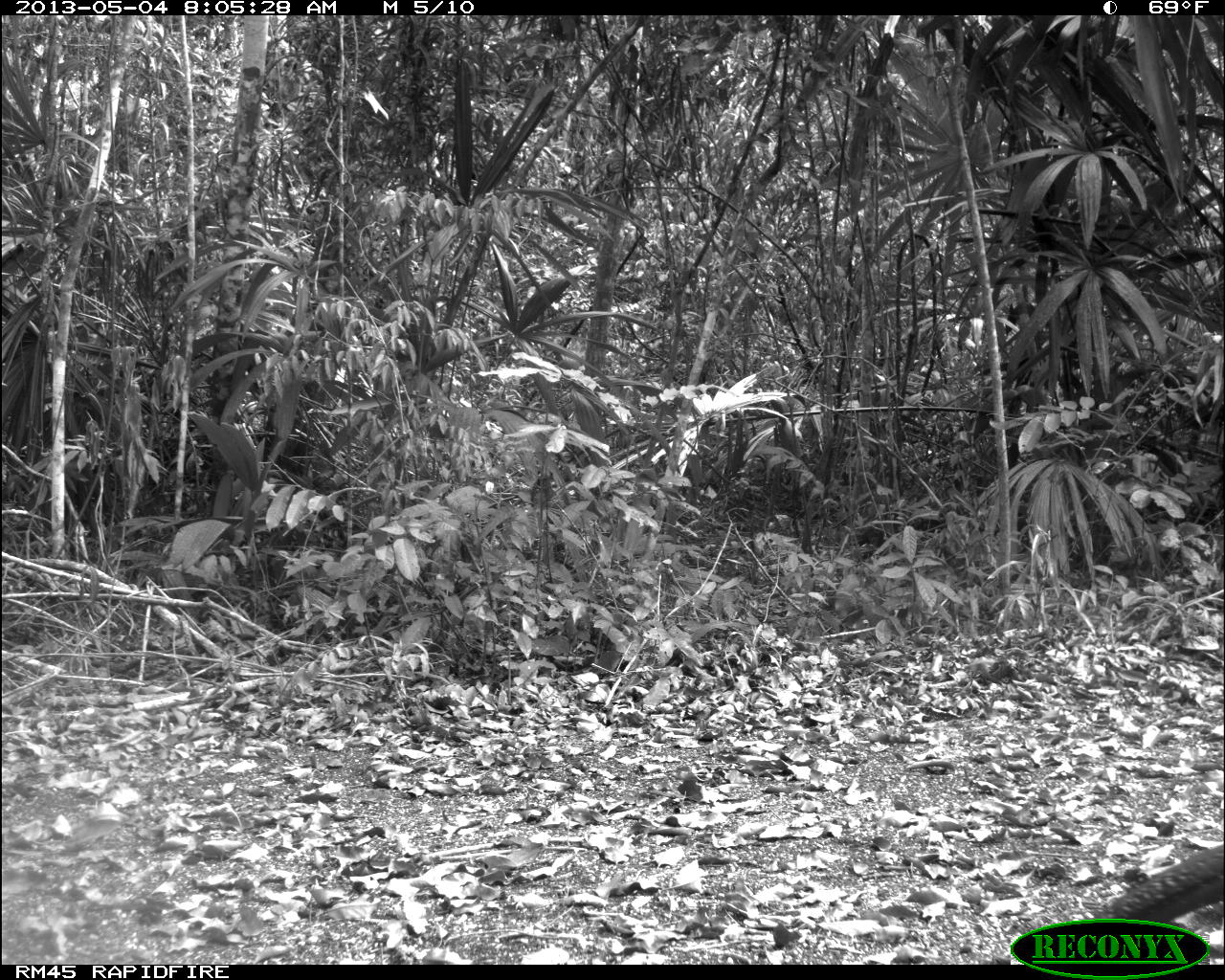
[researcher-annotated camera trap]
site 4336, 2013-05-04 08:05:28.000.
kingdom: Animalia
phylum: Chordata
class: Aves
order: Galliformes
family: Cracidae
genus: Crax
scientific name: Crax rubra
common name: great curassow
Crax rubra (great curassow), count 2.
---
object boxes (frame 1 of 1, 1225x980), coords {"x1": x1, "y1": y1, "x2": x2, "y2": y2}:
crax rubra: {"x1": 1078, "y1": 838, "x2": 1224, "y2": 921}